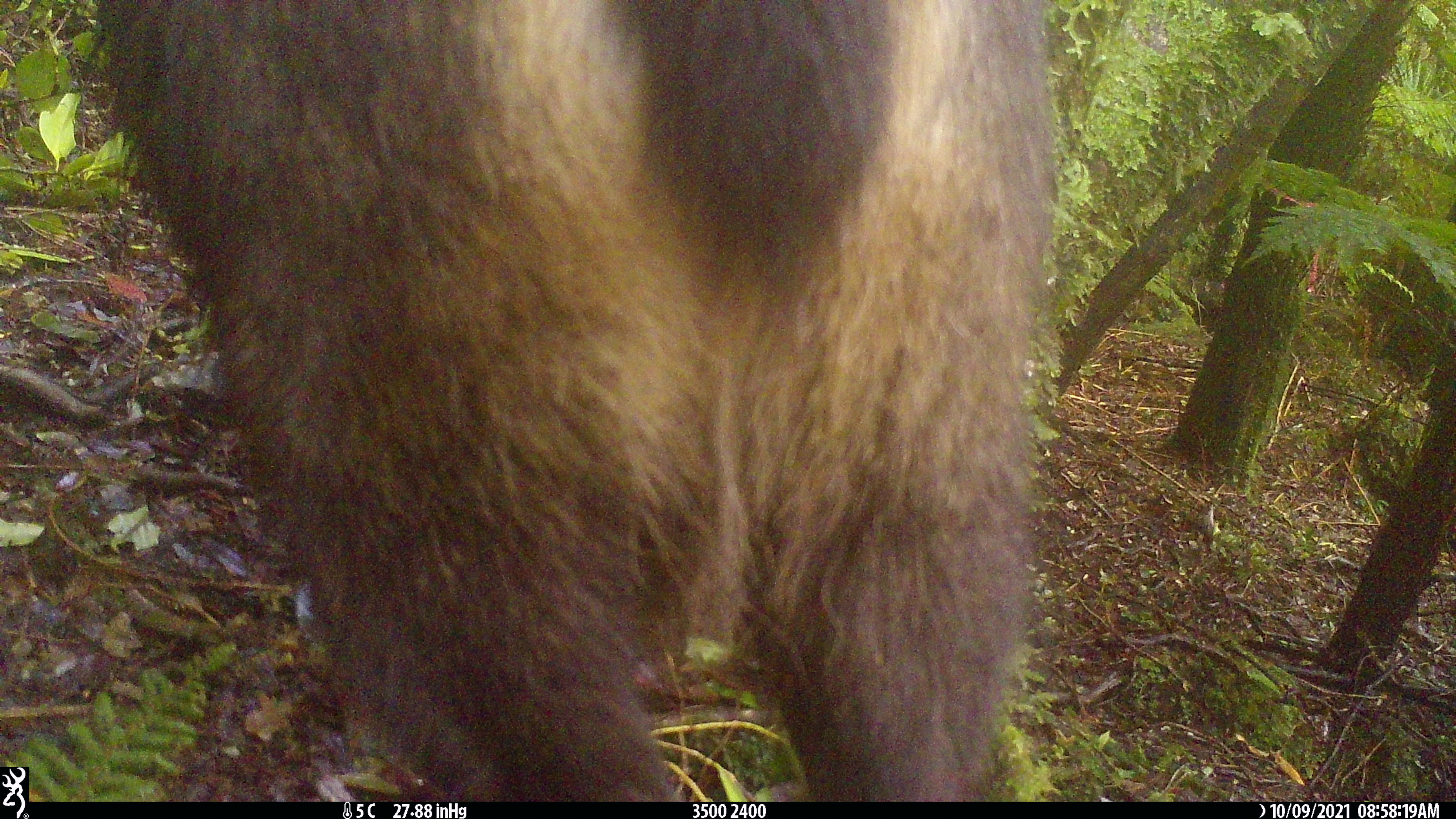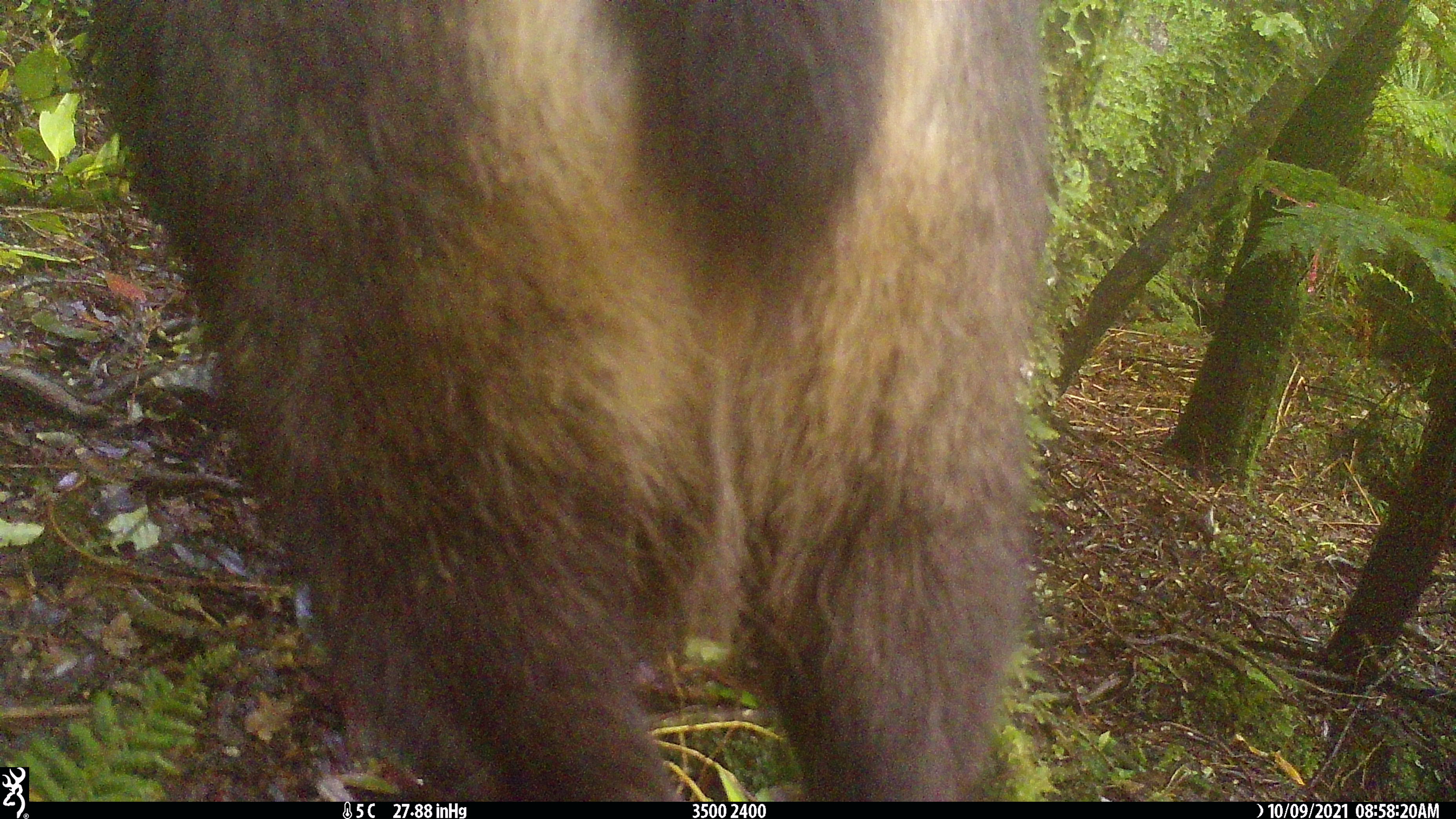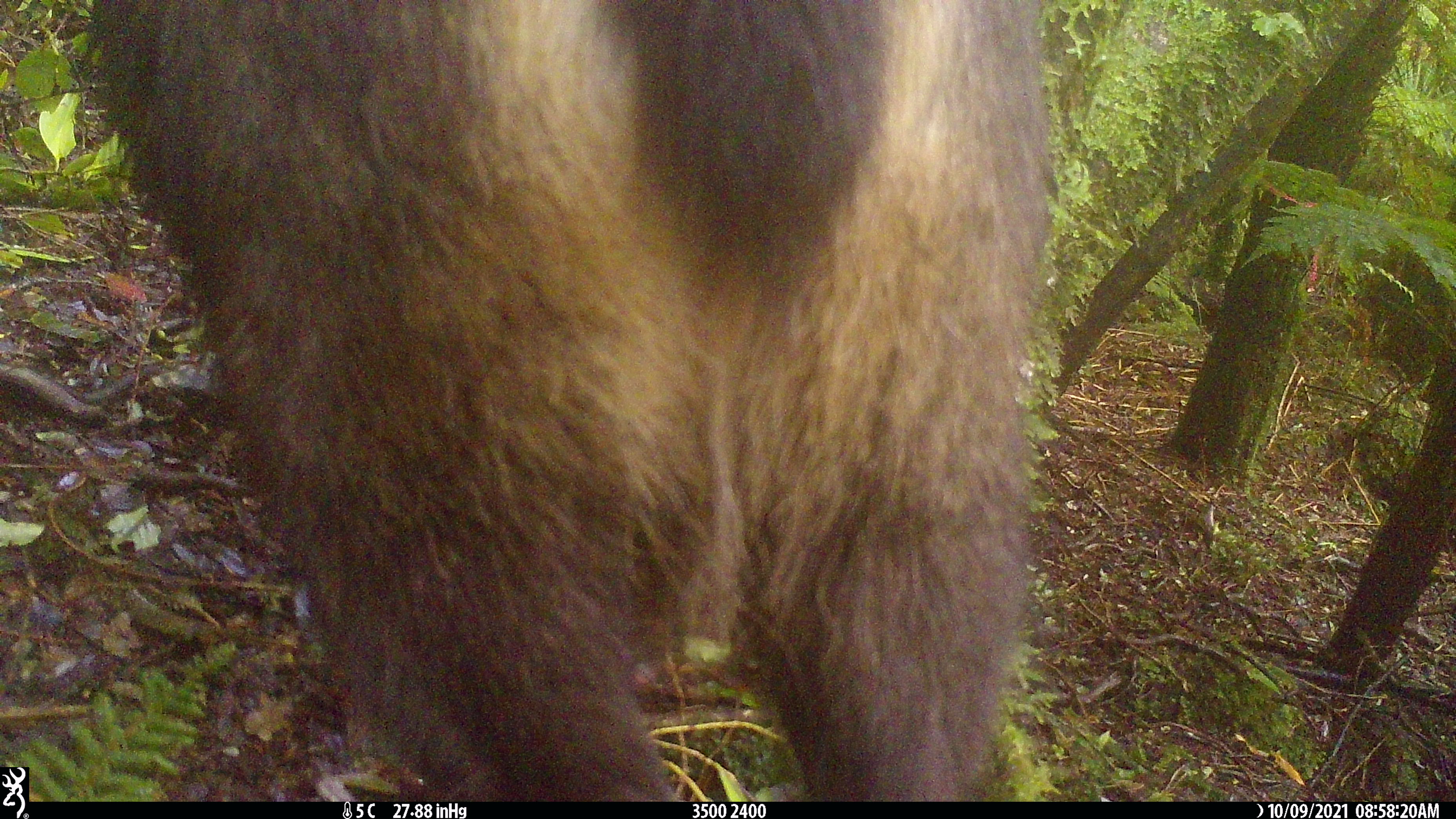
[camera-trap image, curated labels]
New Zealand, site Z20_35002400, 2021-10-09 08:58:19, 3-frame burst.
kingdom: Animalia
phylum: Chordata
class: Mammalia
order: Artiodactyla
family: Bovidae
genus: Rupicapra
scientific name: Rupicapra rupicapra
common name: alpine chamois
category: chamois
Chamois (alpine chamois) (Rupicapra rupicapra).